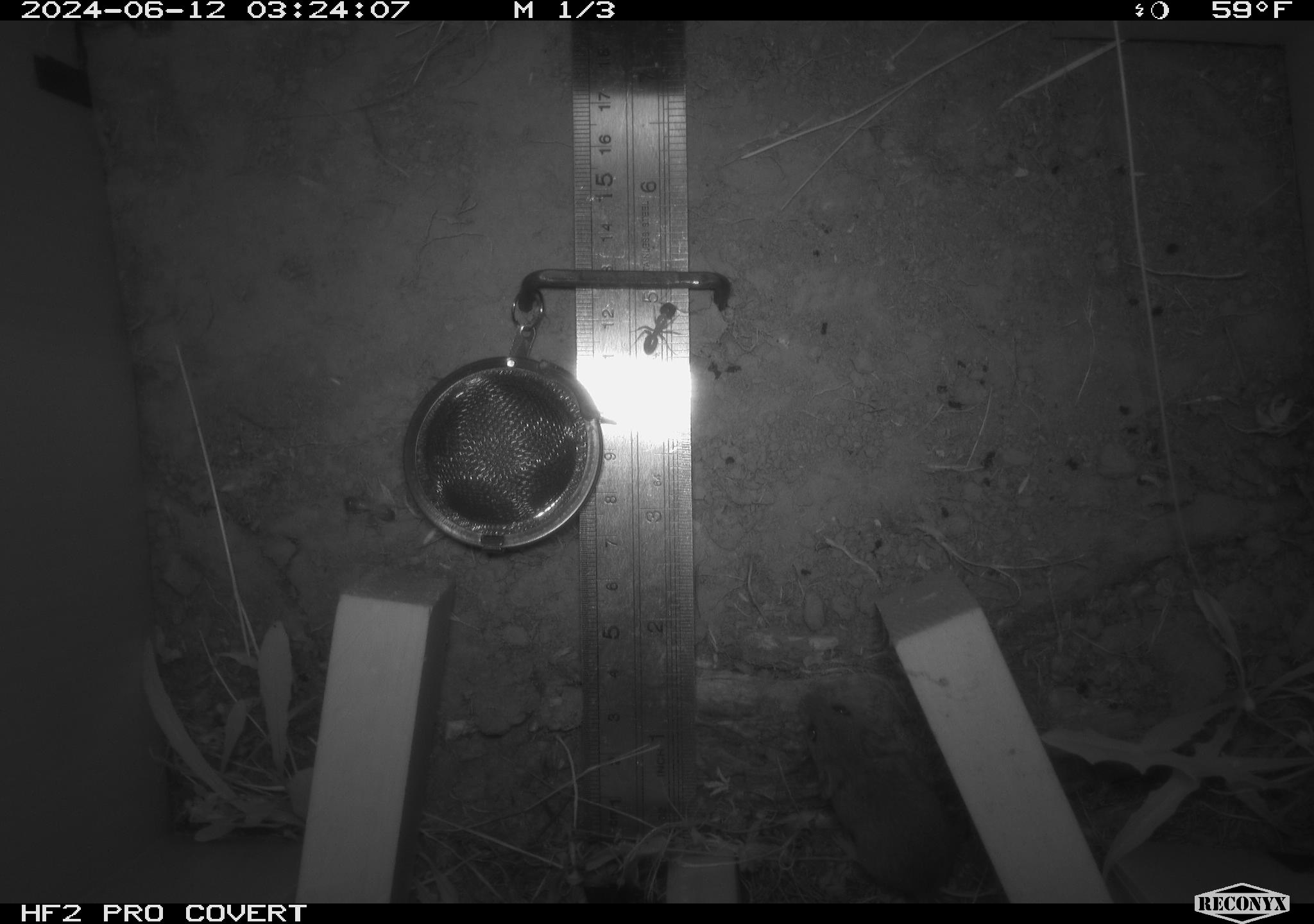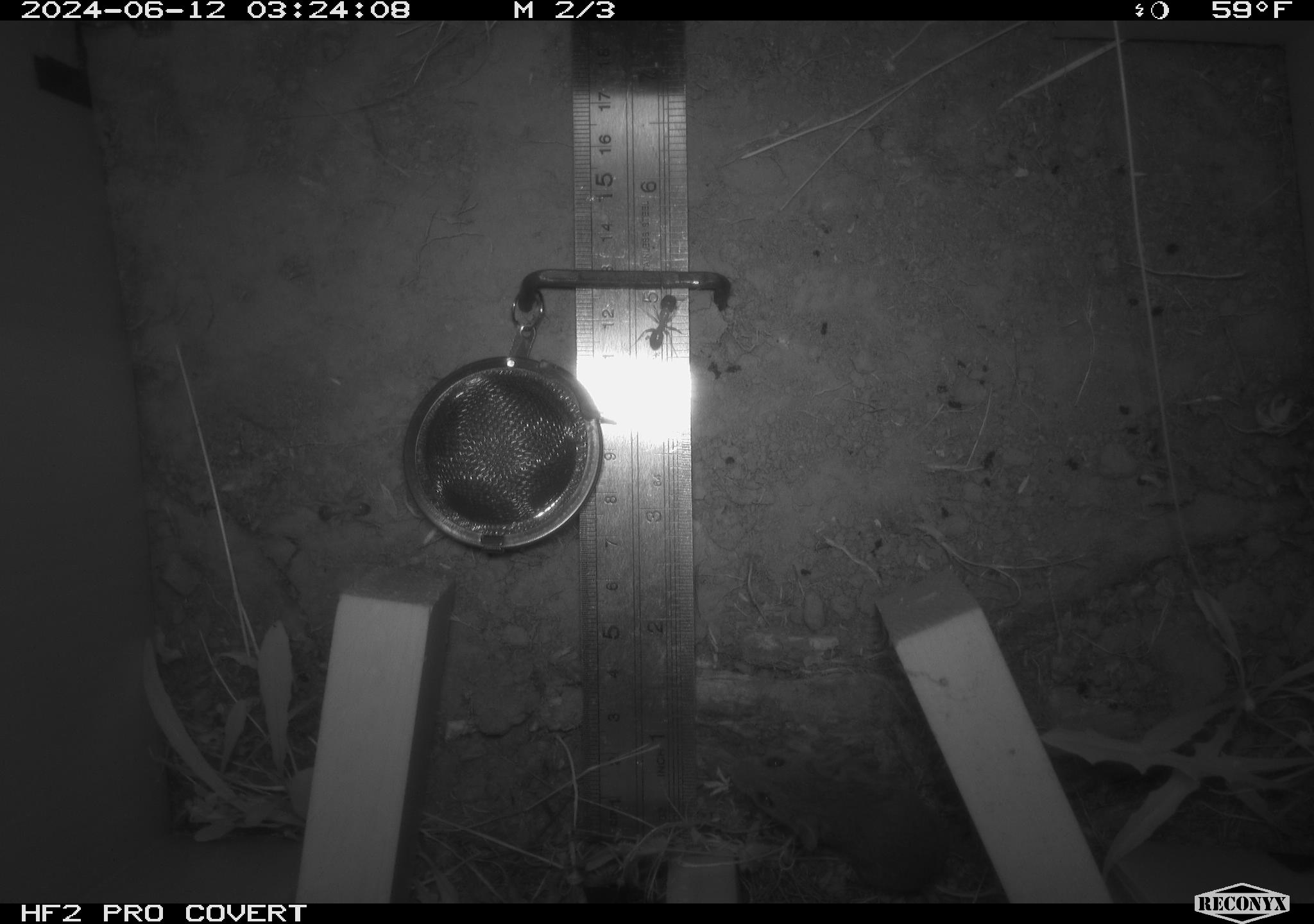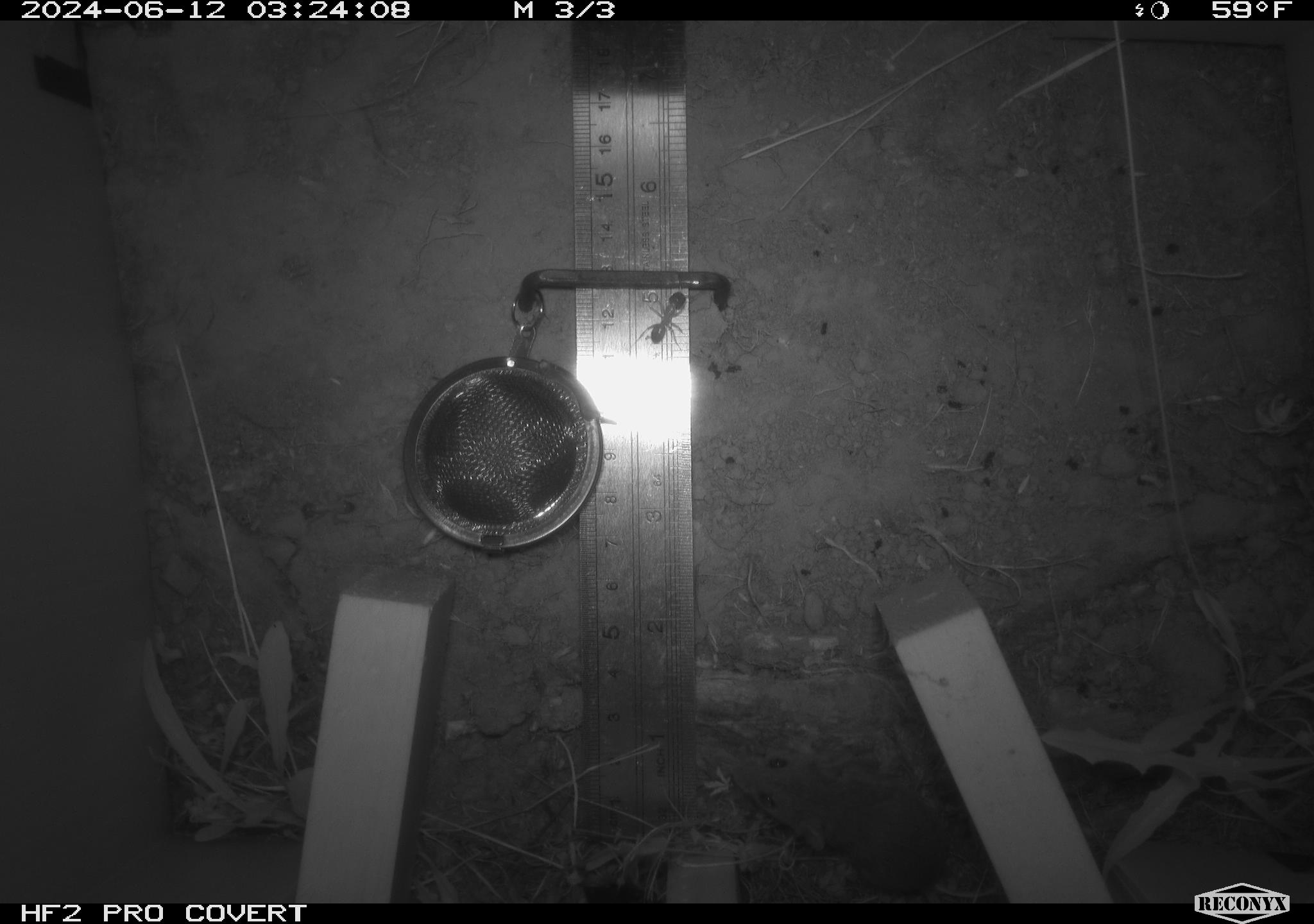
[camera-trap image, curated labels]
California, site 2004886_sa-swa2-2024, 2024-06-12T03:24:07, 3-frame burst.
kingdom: Animalia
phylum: Chordata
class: Mammalia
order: Rodentia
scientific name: Rodentia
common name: mouse species